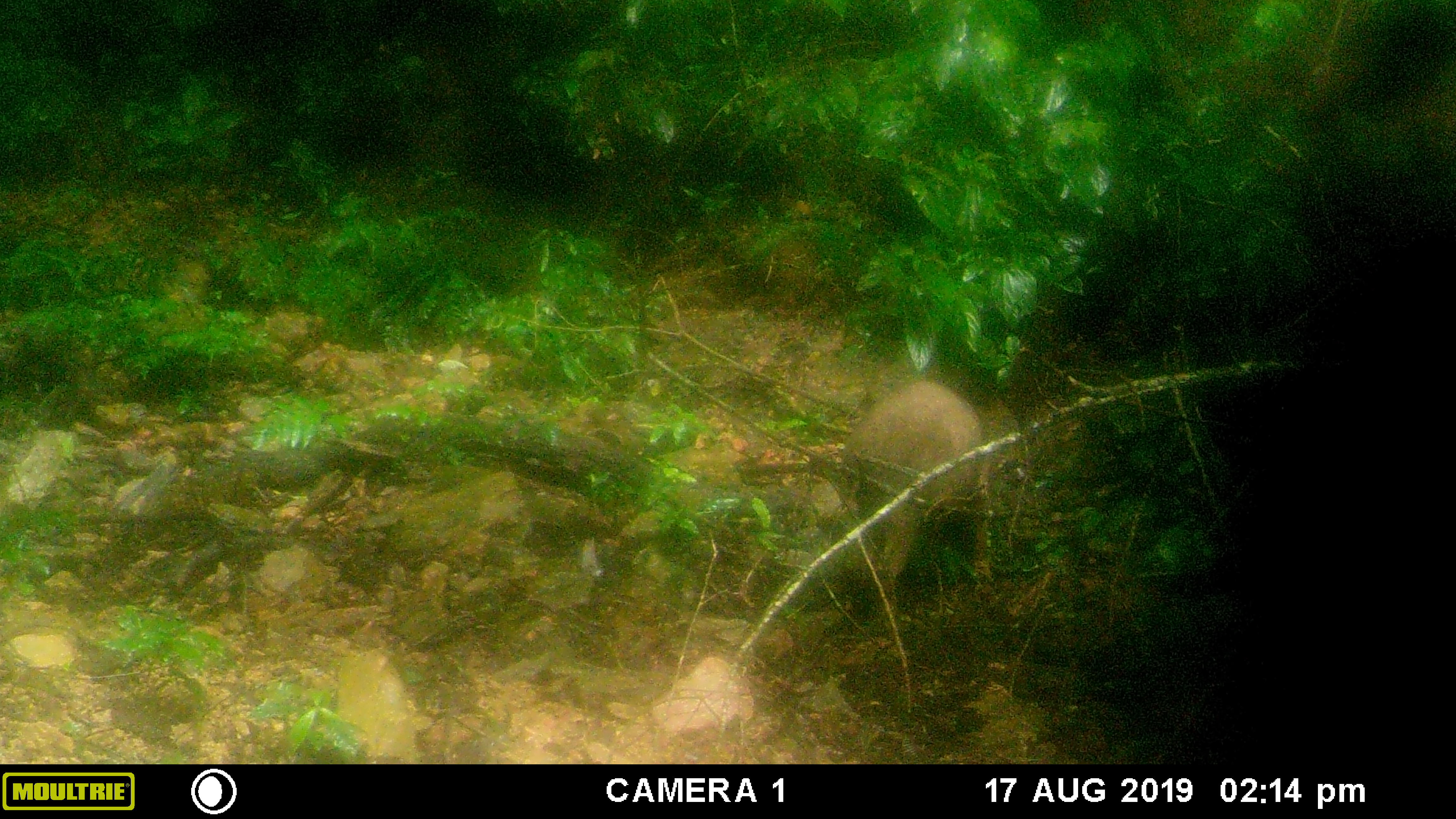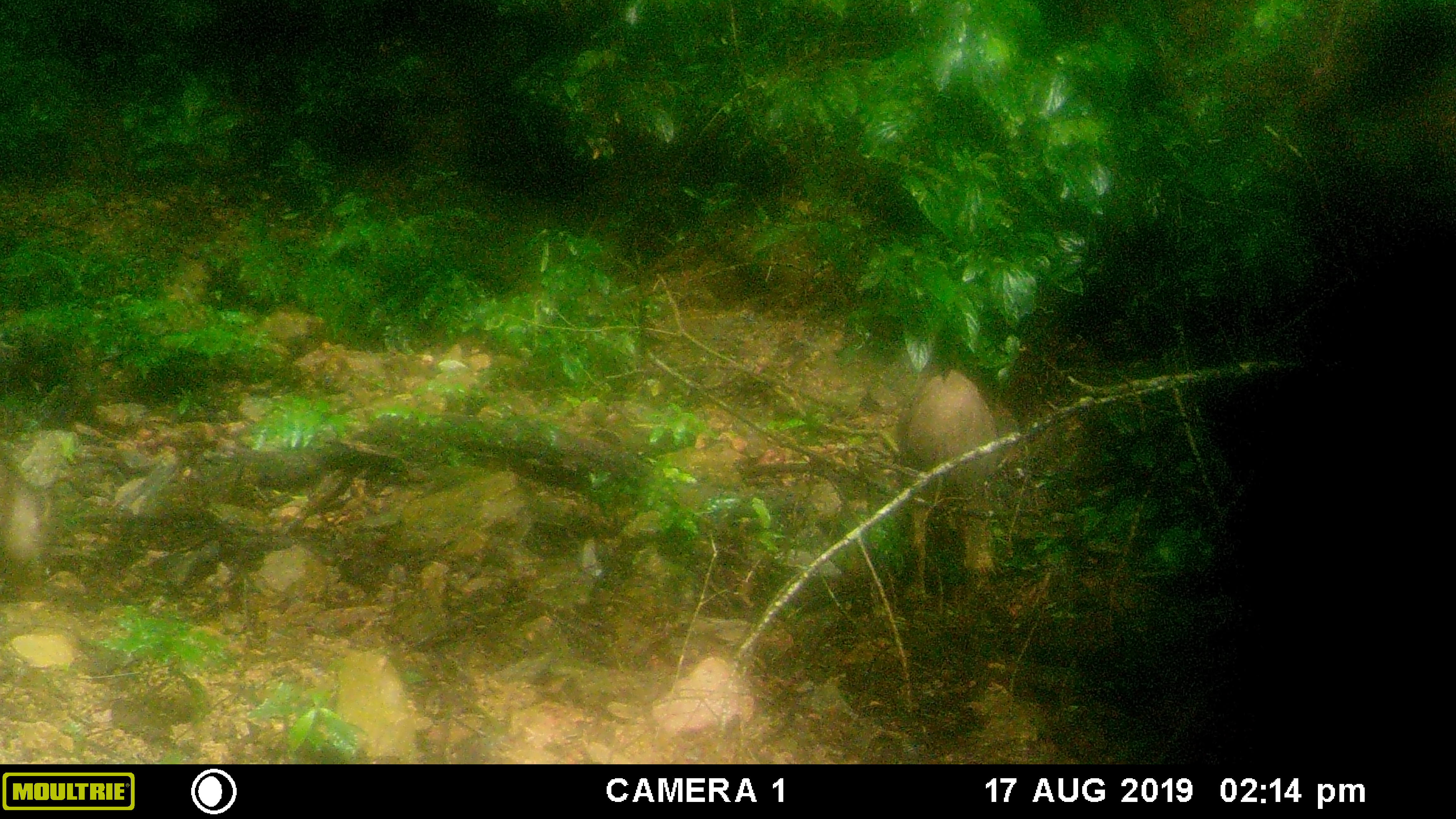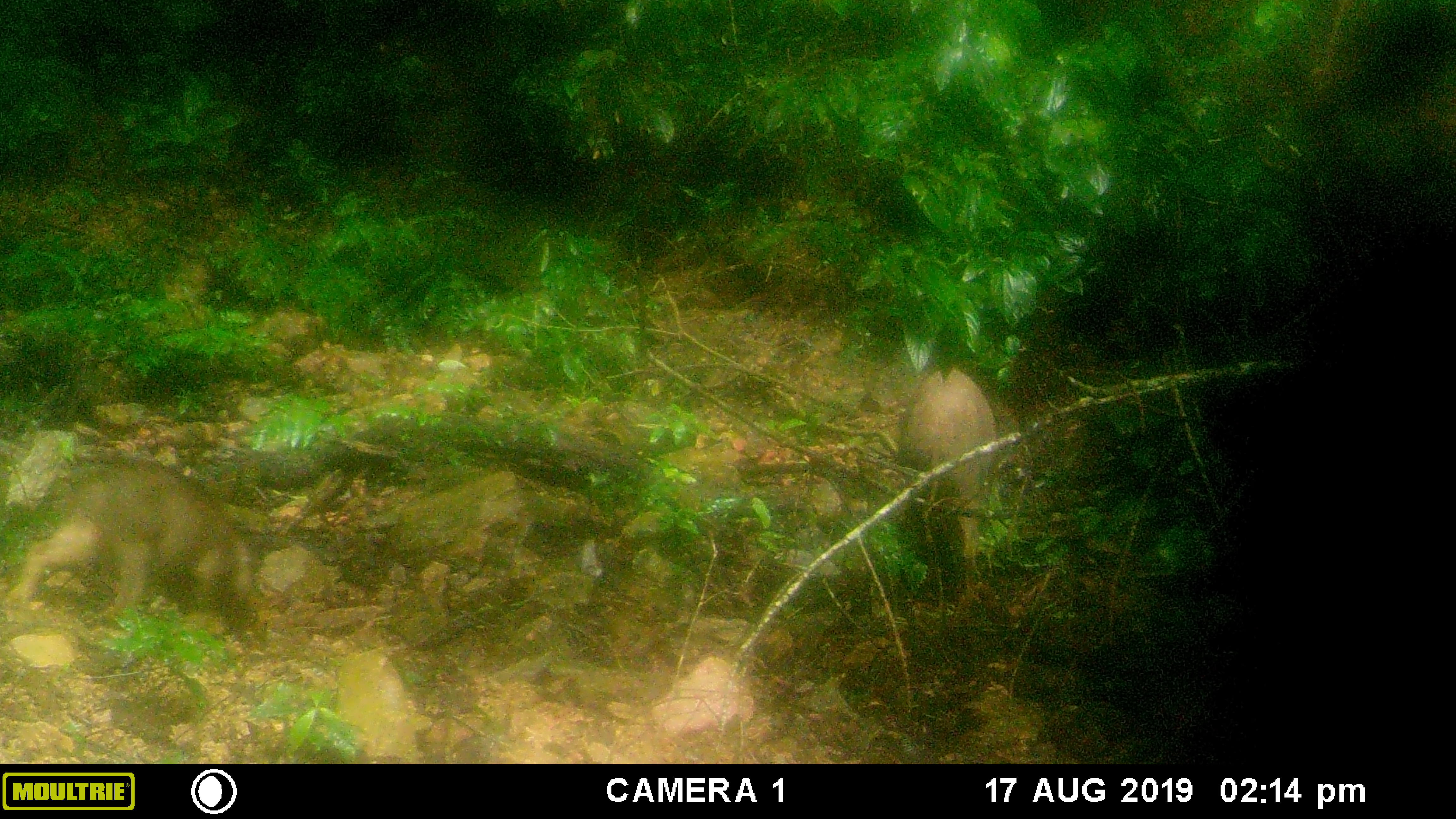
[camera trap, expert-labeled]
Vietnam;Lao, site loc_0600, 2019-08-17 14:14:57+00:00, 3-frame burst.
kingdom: Animalia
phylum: Chordata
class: Mammalia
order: Artiodactyla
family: Suidae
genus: Sus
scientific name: Sus scrofa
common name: eurasian wild pig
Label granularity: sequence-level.